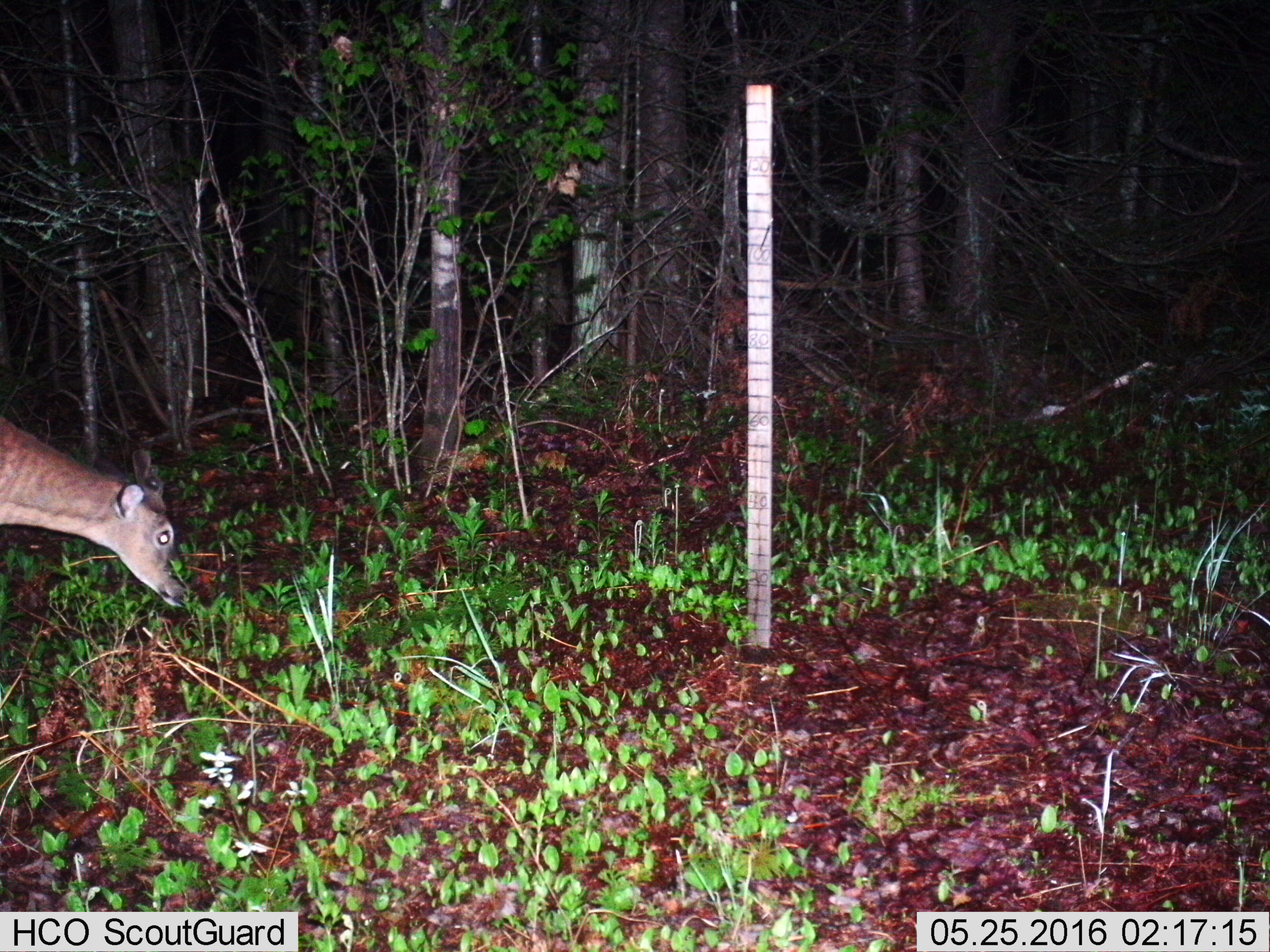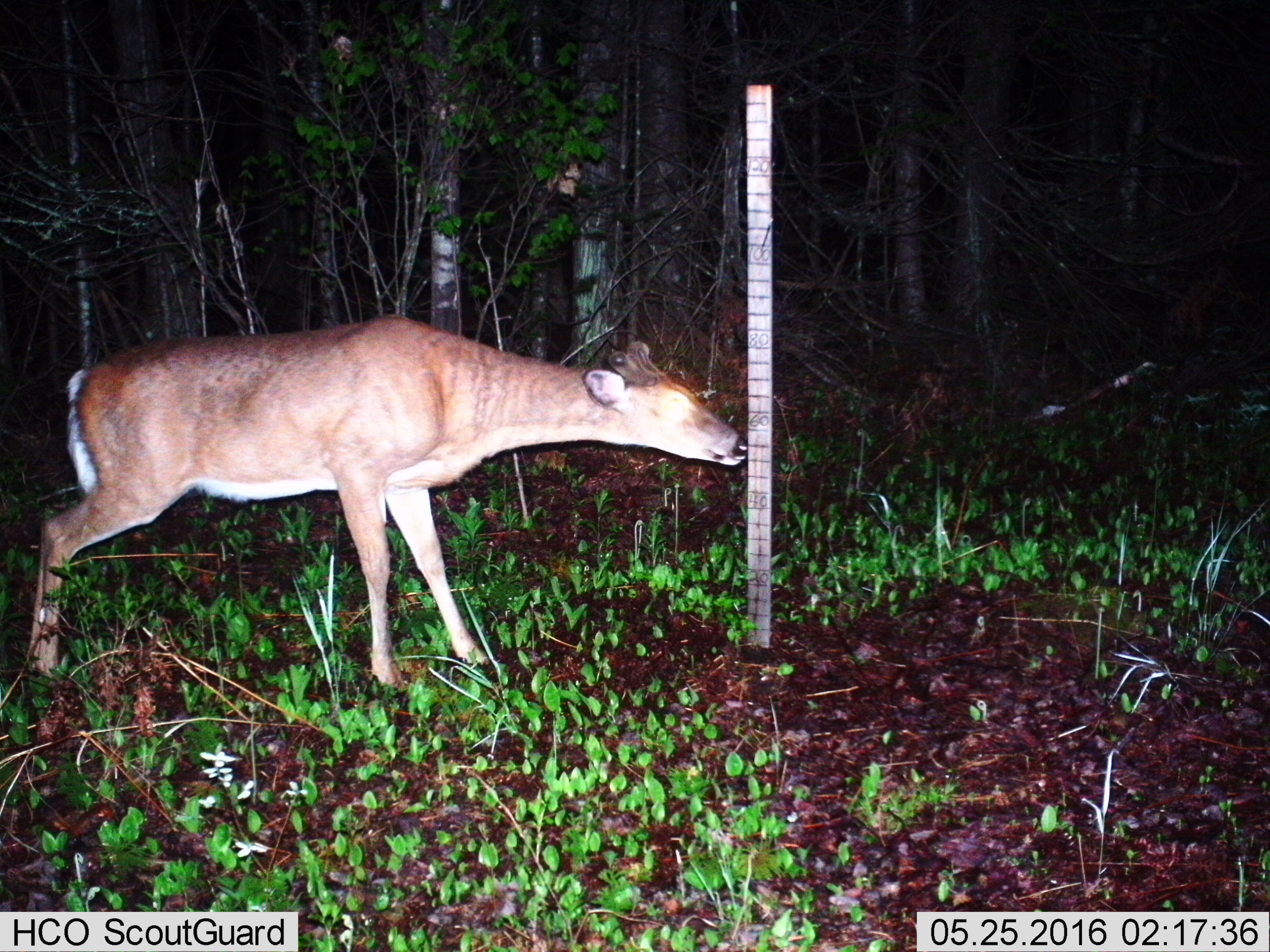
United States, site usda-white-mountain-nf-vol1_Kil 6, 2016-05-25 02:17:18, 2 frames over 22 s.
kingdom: Animalia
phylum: Chordata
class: Mammalia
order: Artiodactyla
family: Cervidae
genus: Odocoileus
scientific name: Odocoileus virginianus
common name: white-tailed deer